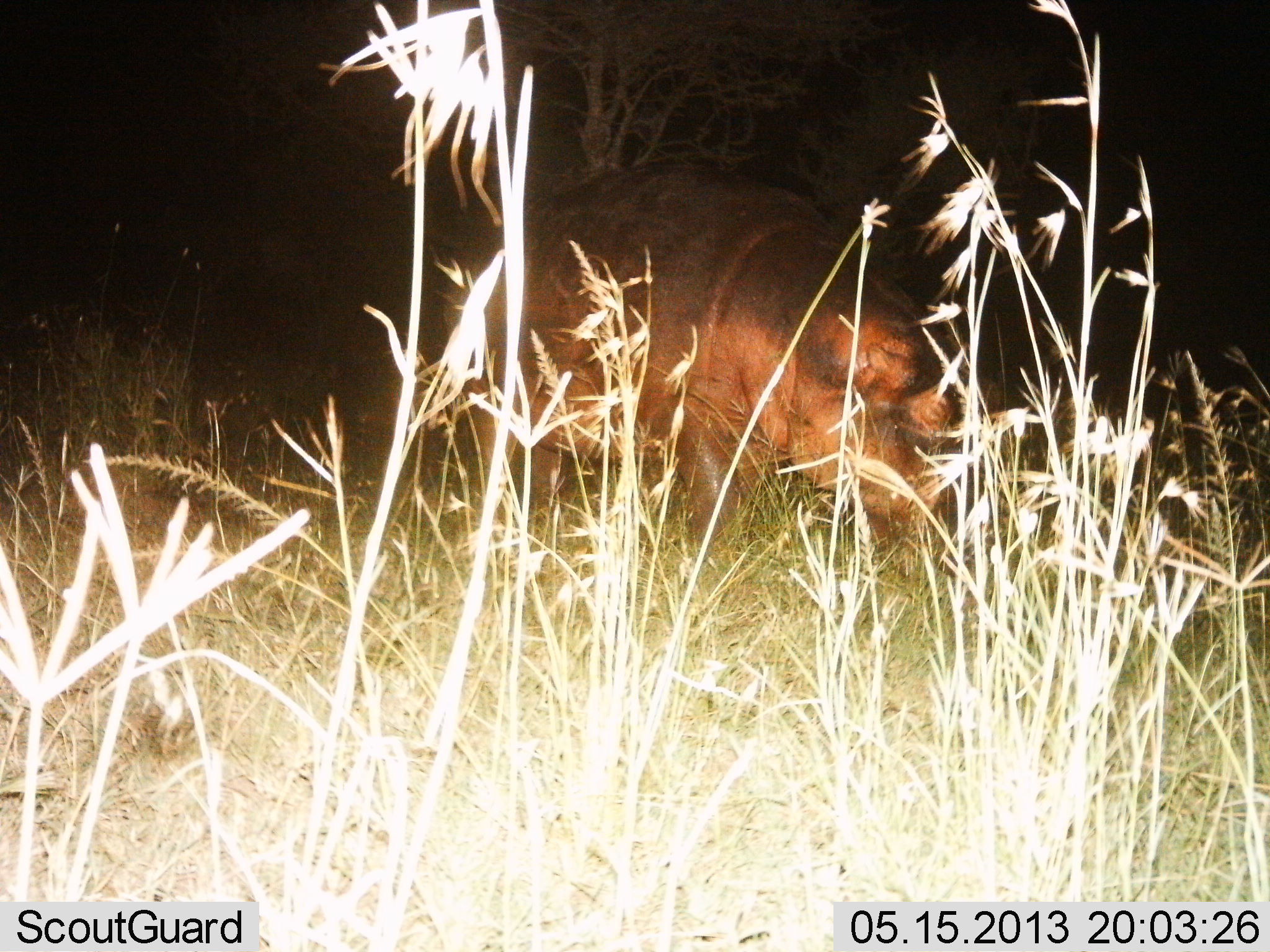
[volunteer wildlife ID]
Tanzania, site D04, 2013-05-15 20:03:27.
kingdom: Animalia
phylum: Chordata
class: Mammalia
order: Artiodactyla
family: Hippopotamidae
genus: Hippopotamus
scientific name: Hippopotamus amphibius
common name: hippopotamus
Hippopotamus (Hippopotamus amphibius), count 1. Behavior (volunteer vote fractions): standing 40%, resting 0%, moving 10%, interacting 0%. Young present (vote fraction): 0%. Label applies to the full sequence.